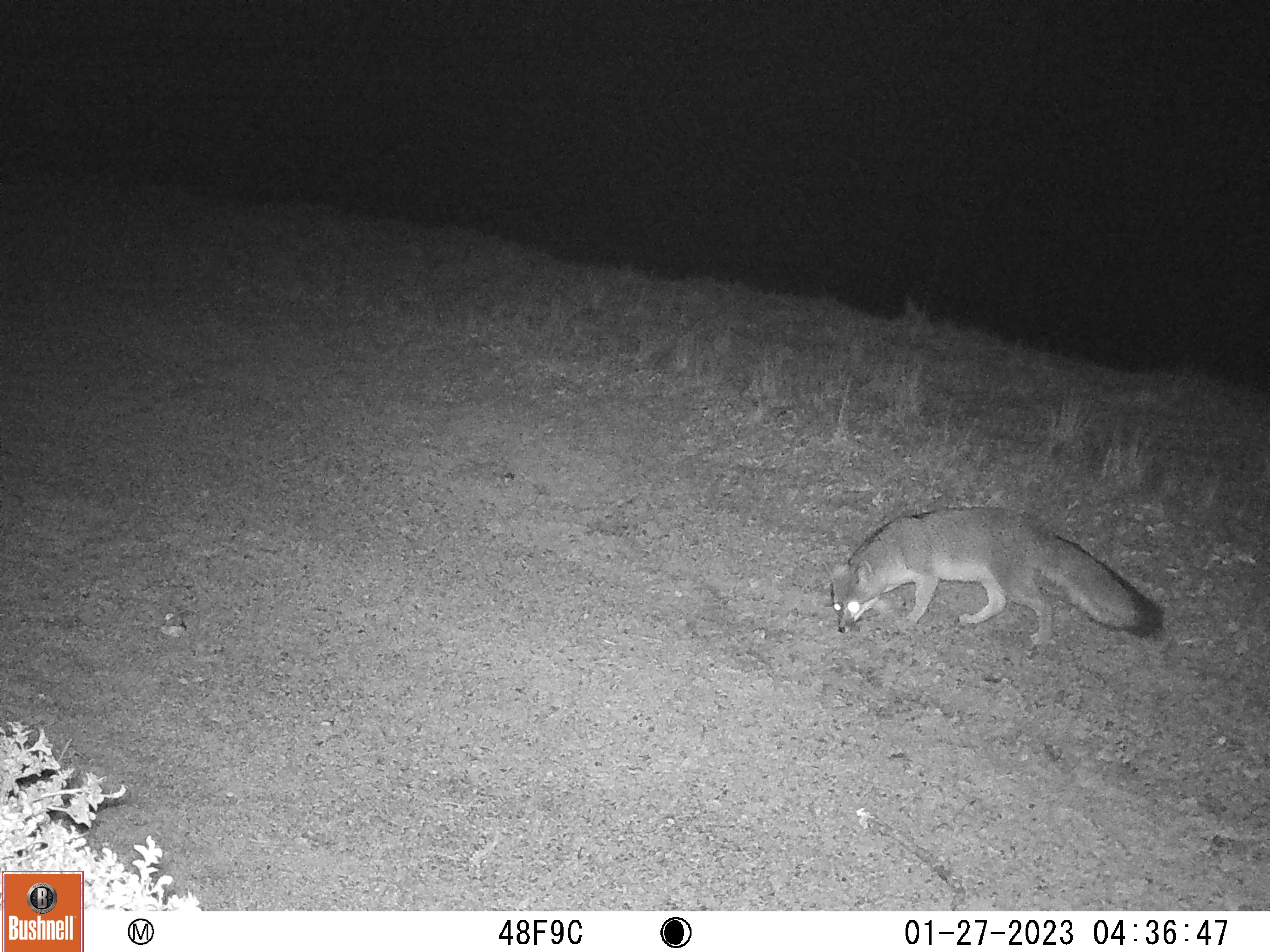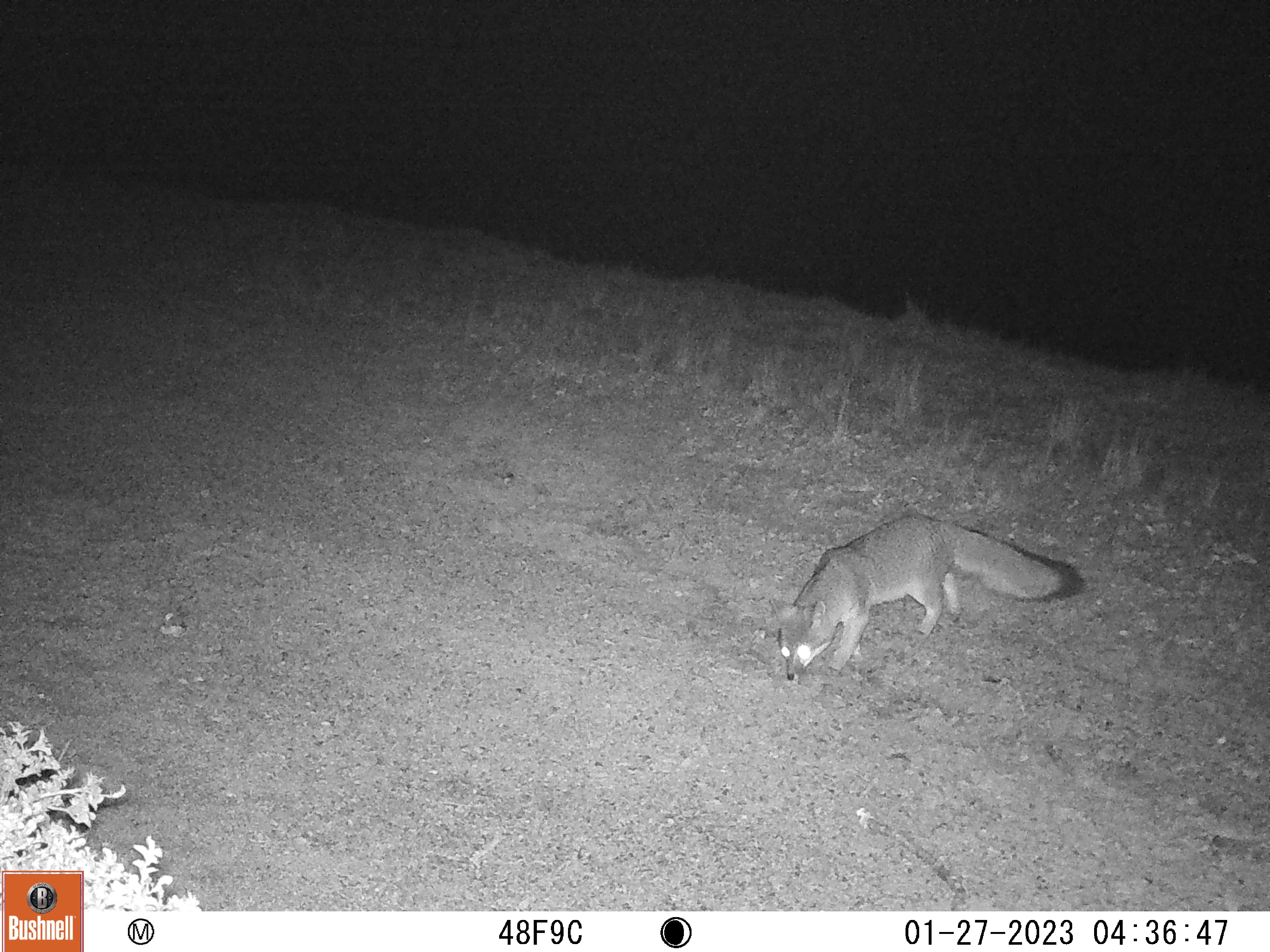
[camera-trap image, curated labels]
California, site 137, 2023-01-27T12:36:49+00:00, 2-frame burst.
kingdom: Animalia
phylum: Chordata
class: Mammalia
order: Carnivora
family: Canidae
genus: Urocyon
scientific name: Urocyon cinereoargenteus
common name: gray fox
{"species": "gray fox (Urocyon cinereoargenteus)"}